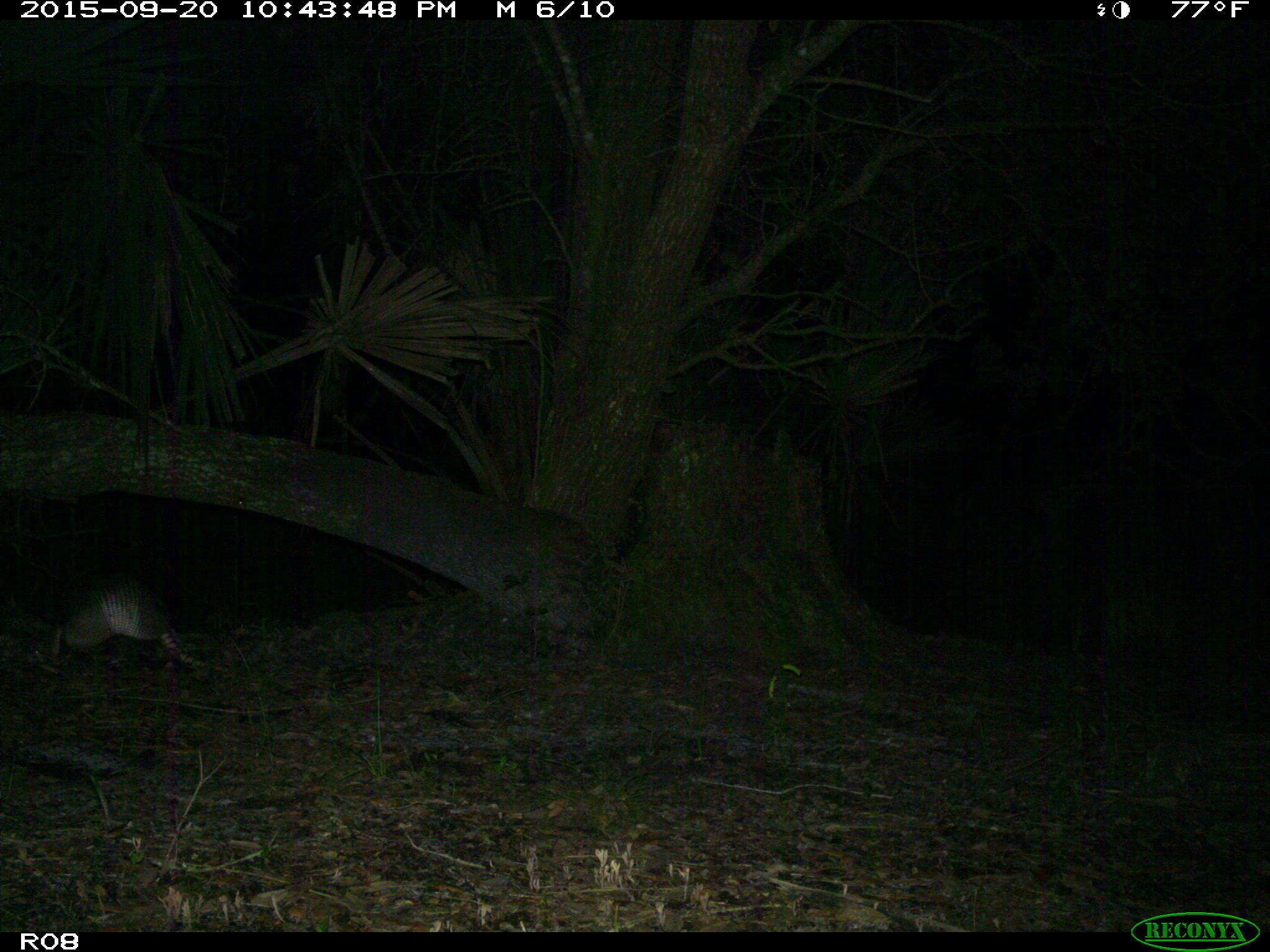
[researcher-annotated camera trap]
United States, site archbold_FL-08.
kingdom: Animalia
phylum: Chordata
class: Mammalia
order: Cingulata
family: Dasypodidae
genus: Dasypus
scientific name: Dasypus novemcinctus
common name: nine-banded armadillo